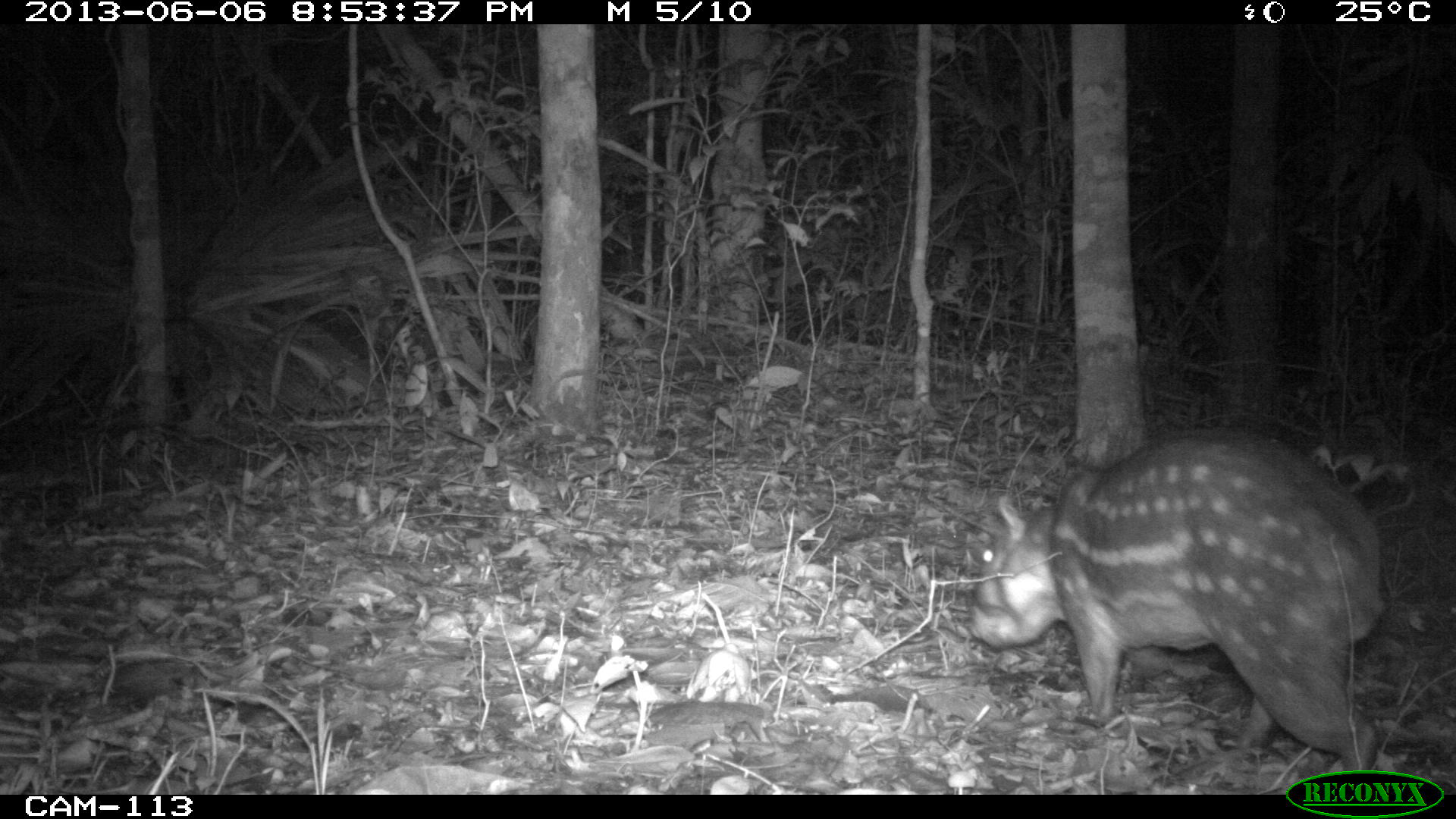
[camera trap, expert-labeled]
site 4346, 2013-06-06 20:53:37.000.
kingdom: Animalia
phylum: Chordata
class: Mammalia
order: Rodentia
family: Cuniculidae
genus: Cuniculus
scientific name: Cuniculus paca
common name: lowland paca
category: agouti paca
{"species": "agouti paca (lowland paca) (Cuniculus paca)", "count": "1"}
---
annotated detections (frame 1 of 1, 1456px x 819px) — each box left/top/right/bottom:
agouti paca: 967/432/1386/794